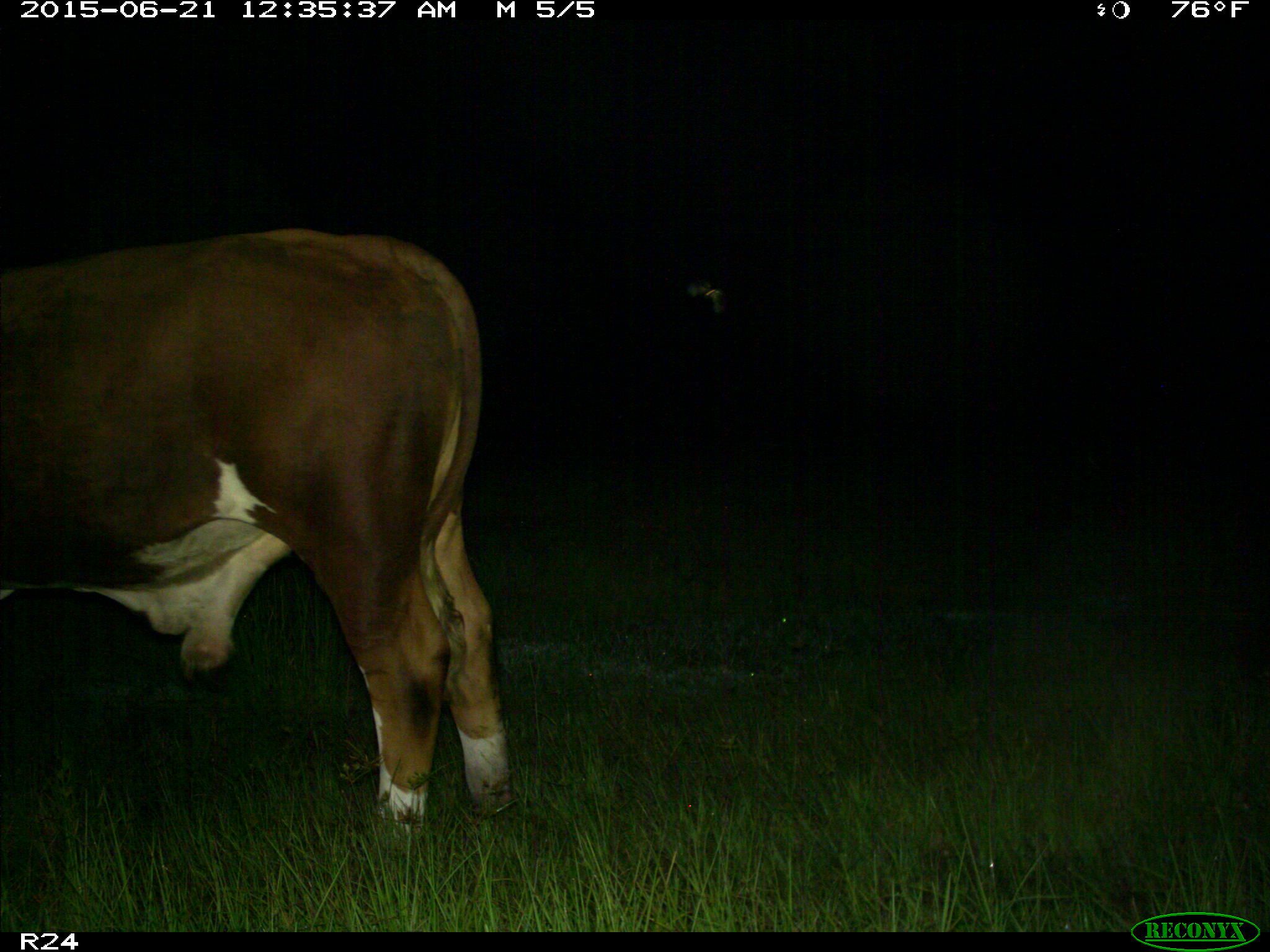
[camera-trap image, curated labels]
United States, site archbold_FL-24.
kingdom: Animalia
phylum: Chordata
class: Mammalia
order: Artiodactyla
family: Bovidae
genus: Bos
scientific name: Bos taurus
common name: domestic cow